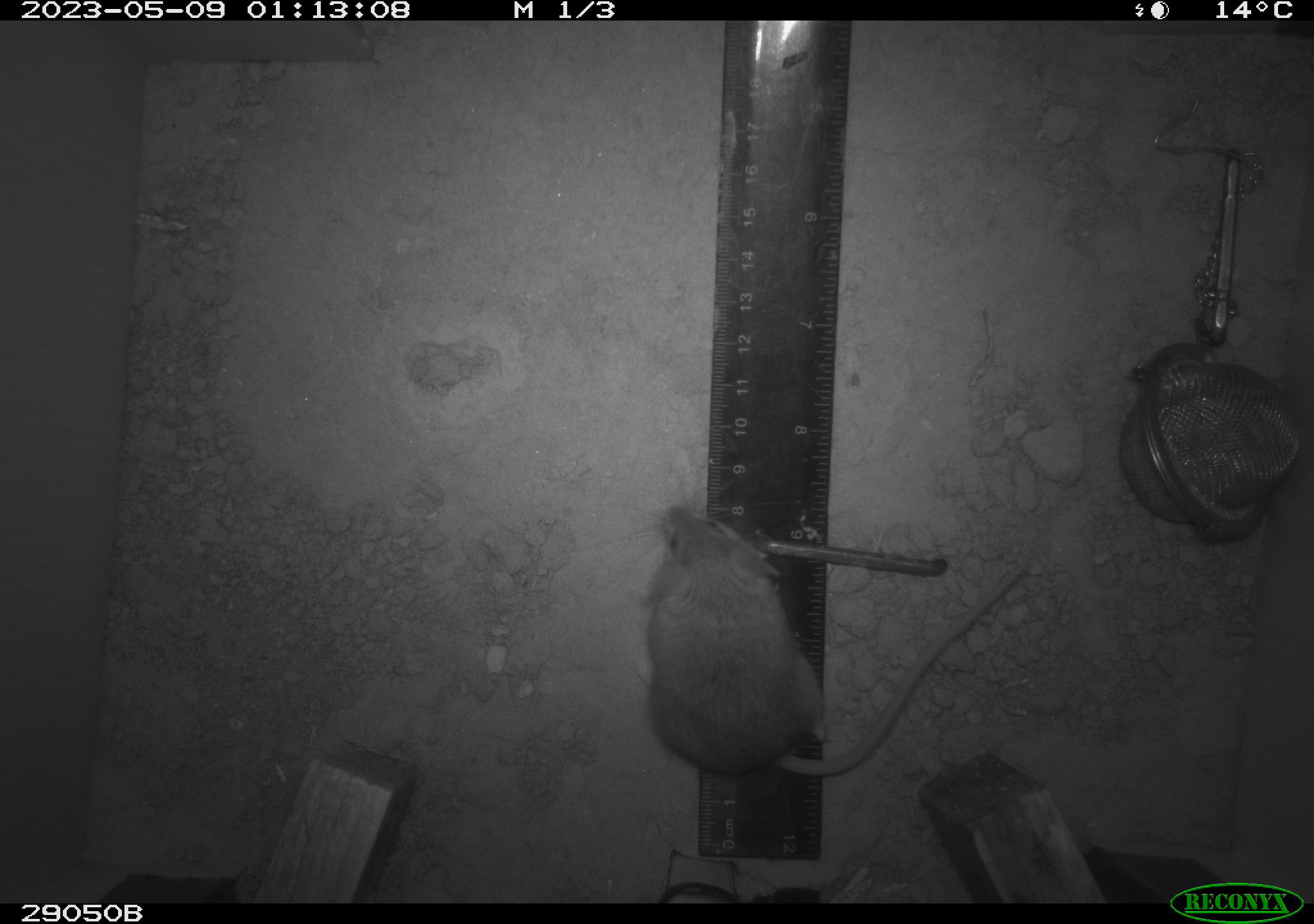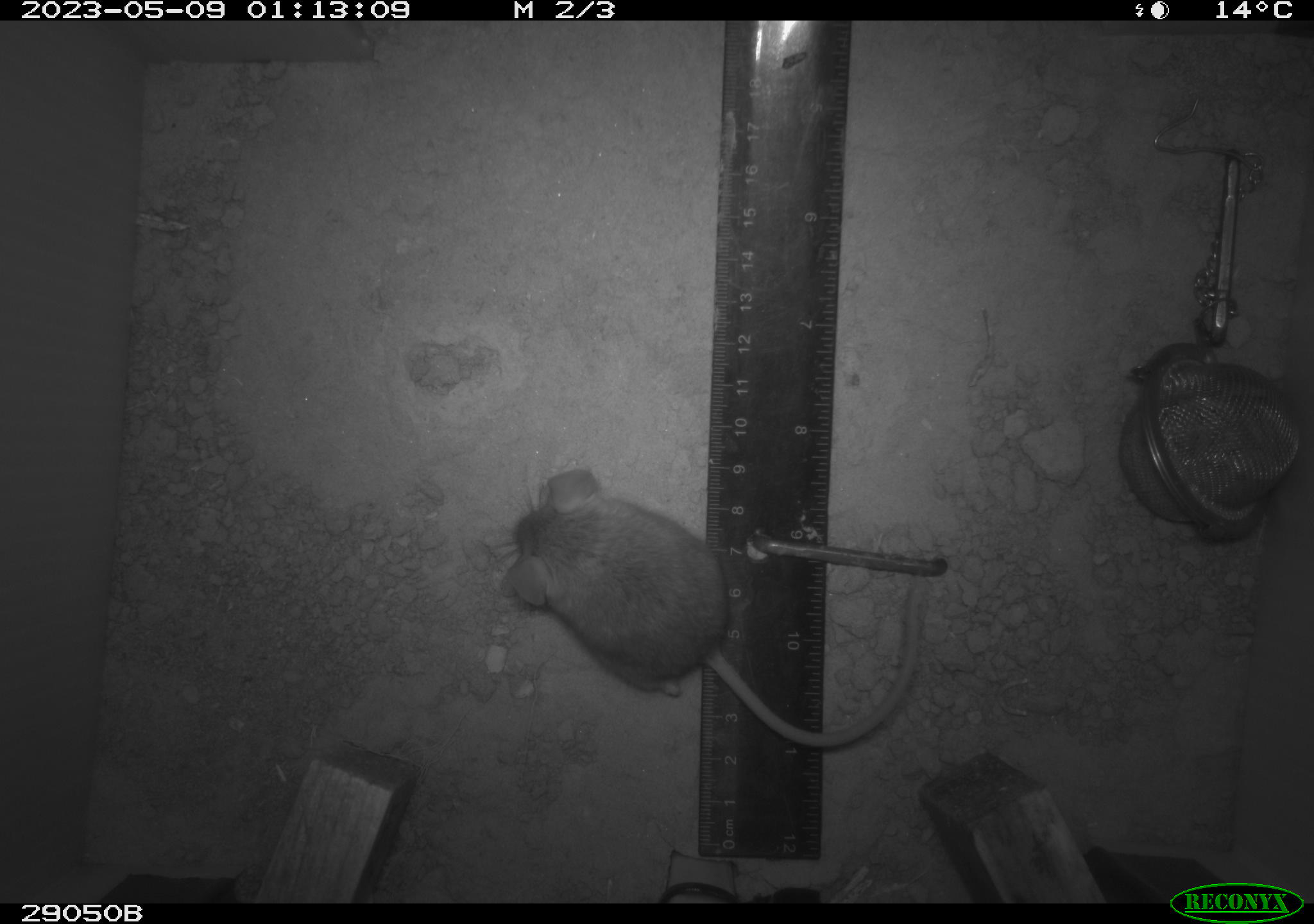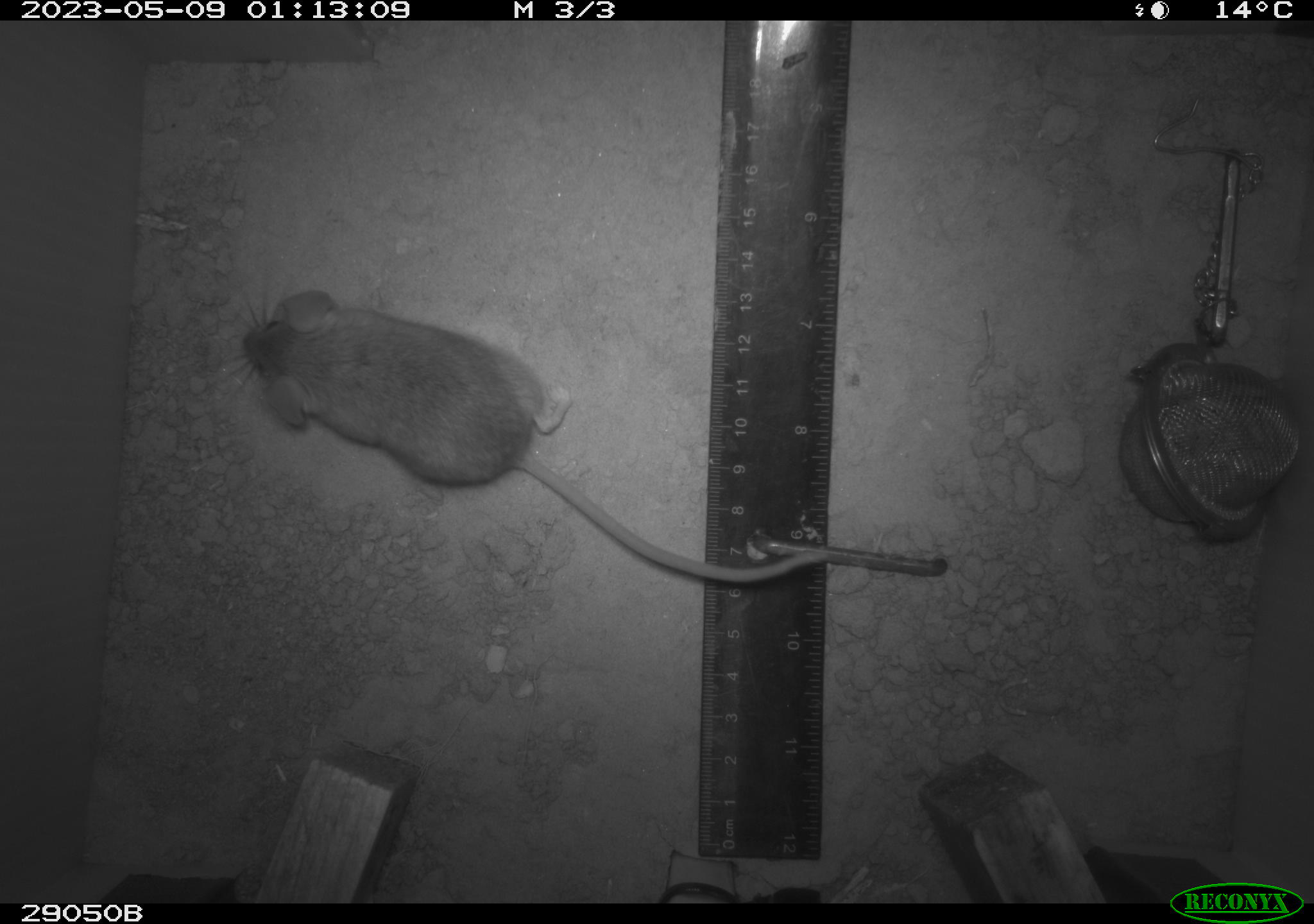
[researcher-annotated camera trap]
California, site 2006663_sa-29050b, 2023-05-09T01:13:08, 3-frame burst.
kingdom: Animalia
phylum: Chordata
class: Mammalia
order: Rodentia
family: Cricetidae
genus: Peromyscus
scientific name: Peromyscus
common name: deer mice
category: peromyscus species